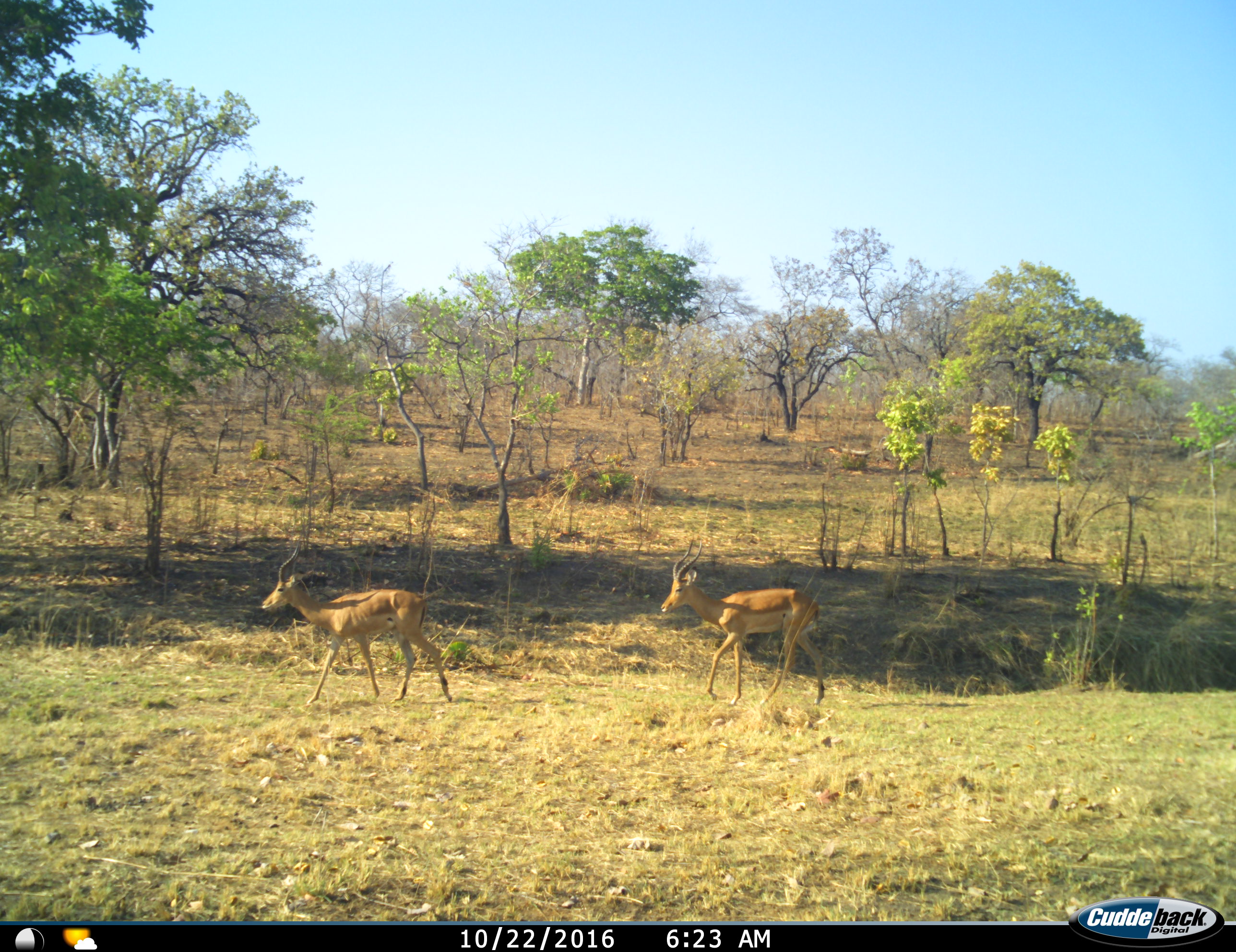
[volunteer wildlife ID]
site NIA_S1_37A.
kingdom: Animalia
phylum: Chordata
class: Mammalia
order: Artiodactyla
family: Bovidae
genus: Aepyceros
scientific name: Aepyceros melampus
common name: impala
Impala (Aepyceros melampus), count 2. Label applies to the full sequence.